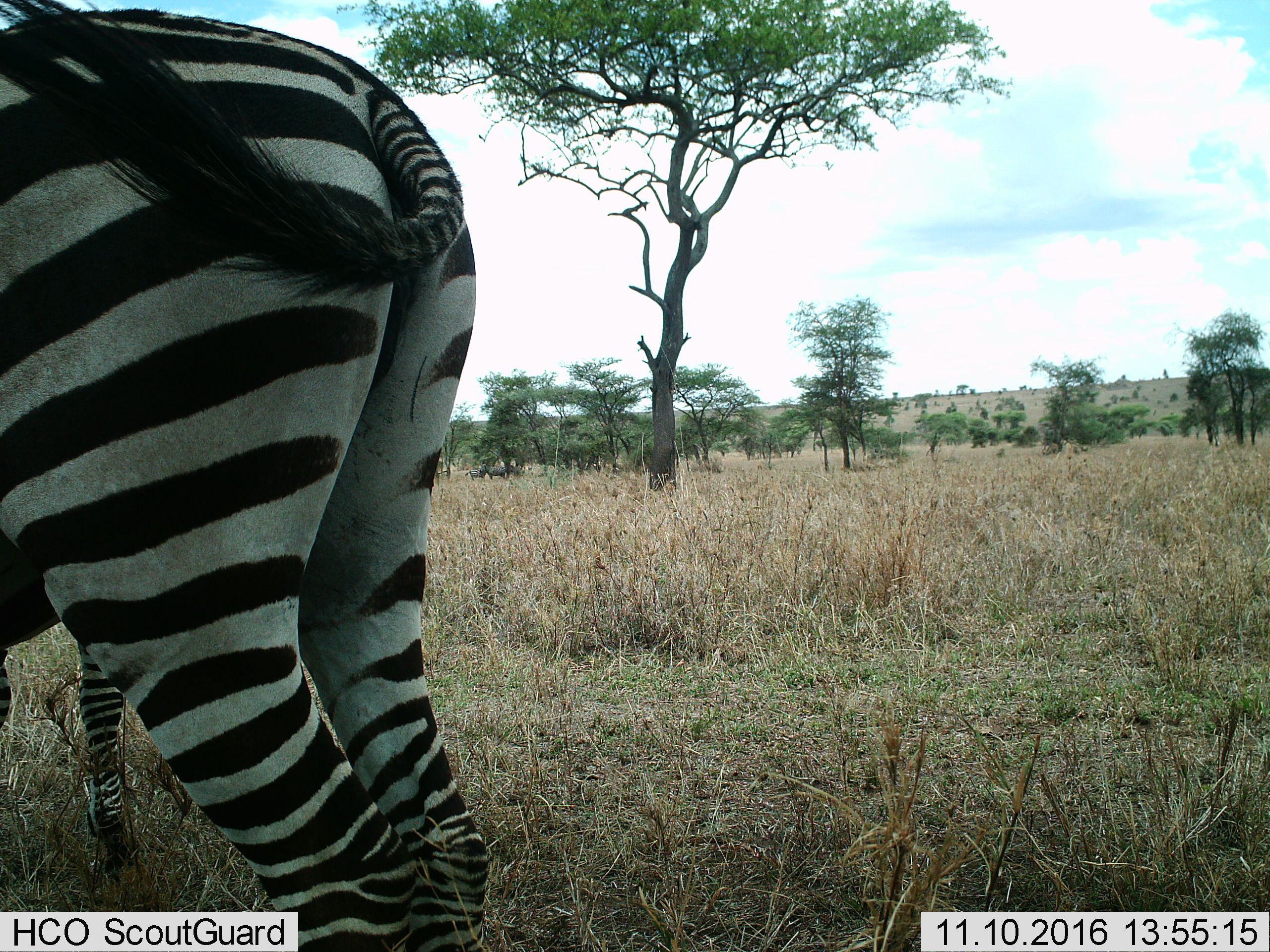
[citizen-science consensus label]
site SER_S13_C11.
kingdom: Animalia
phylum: Chordata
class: Mammalia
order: Perissodactyla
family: Equidae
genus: Equus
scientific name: Equus quagga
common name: plains zebra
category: zebraplains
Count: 2.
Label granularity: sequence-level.